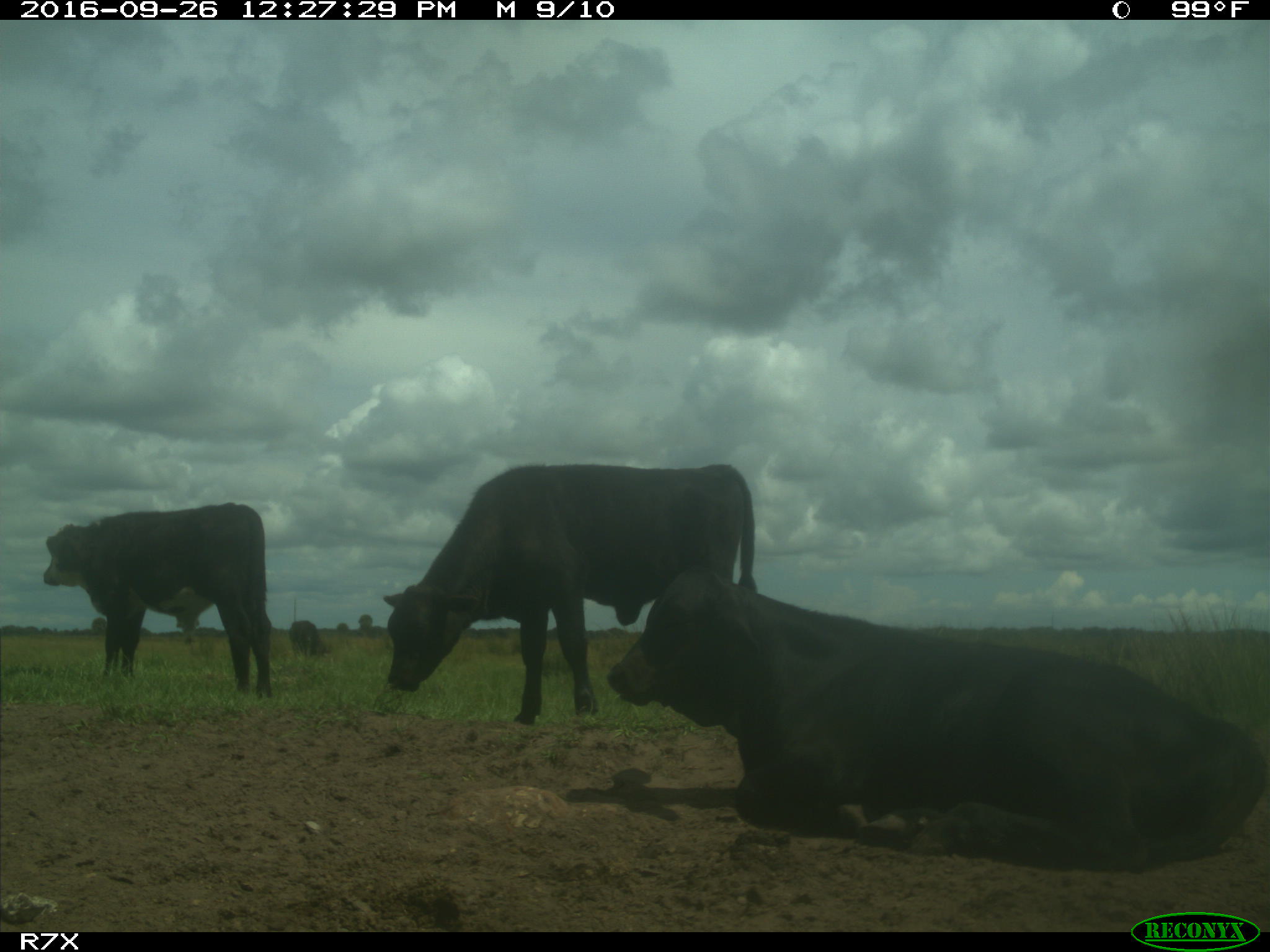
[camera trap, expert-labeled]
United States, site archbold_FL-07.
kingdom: Animalia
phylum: Chordata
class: Mammalia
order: Artiodactyla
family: Bovidae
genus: Bos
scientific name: Bos taurus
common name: domestic cow